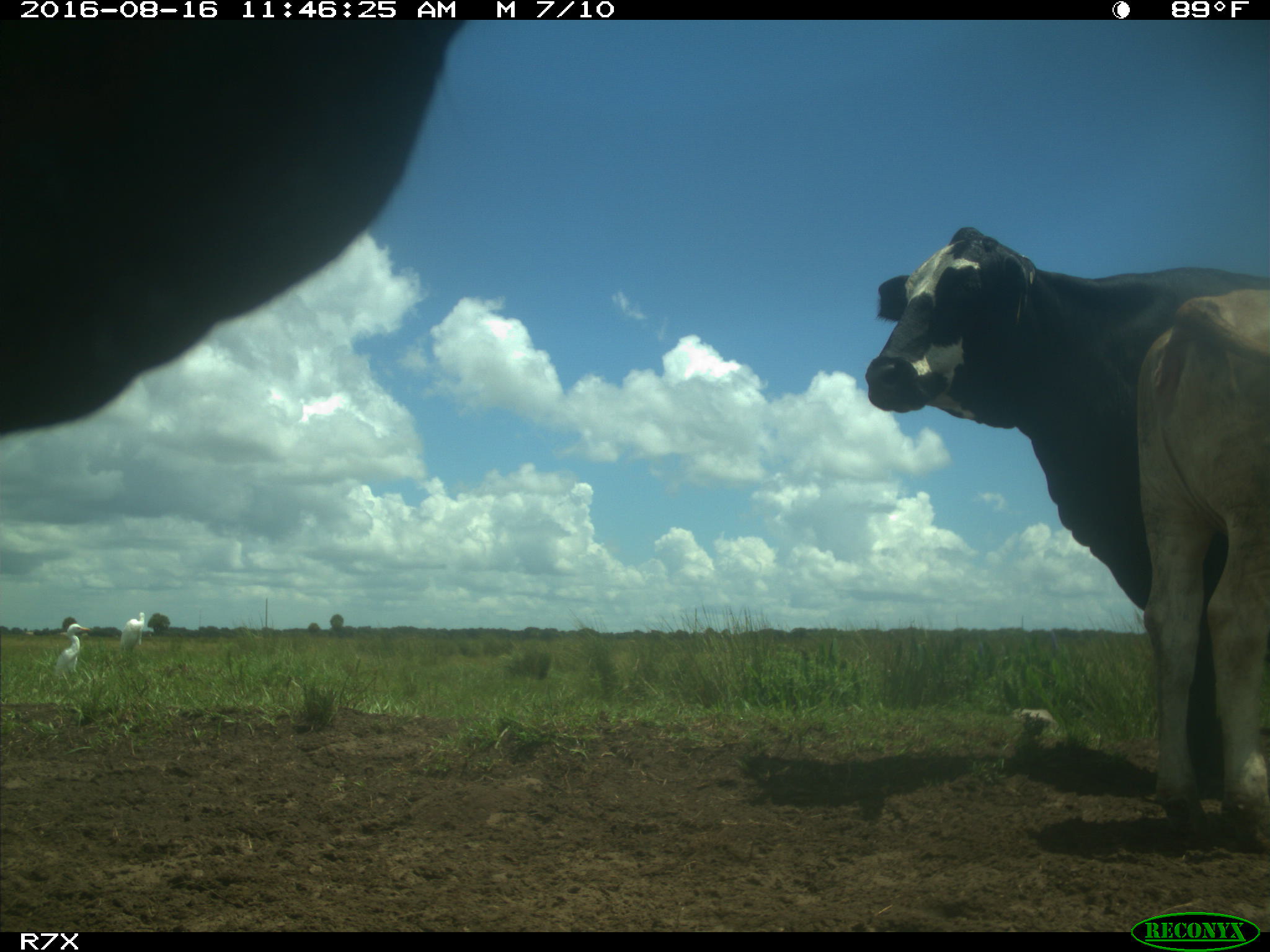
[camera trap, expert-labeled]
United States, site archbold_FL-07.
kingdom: Animalia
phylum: Chordata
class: Mammalia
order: Artiodactyla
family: Bovidae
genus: Bos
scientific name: Bos taurus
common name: domestic cow